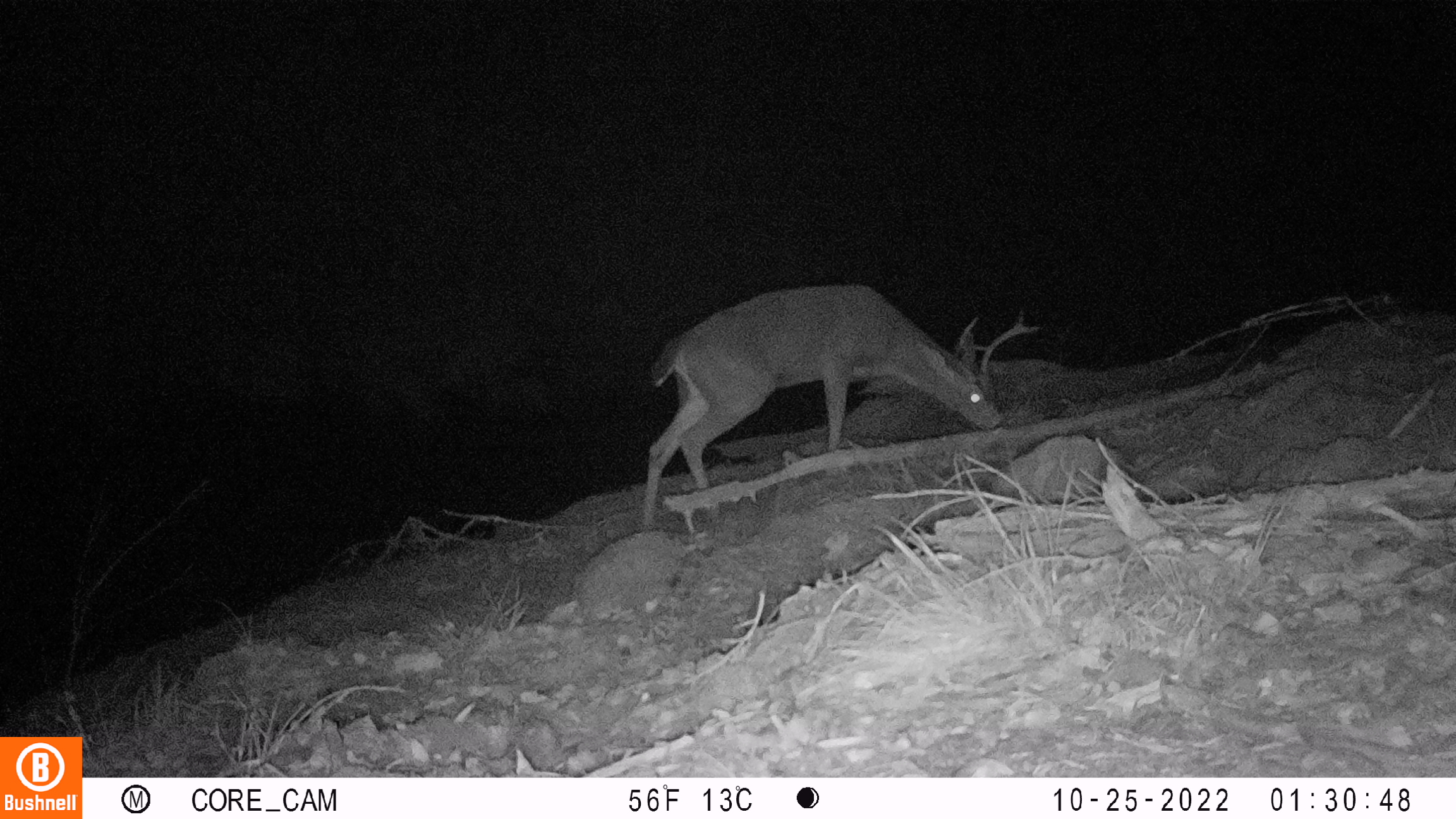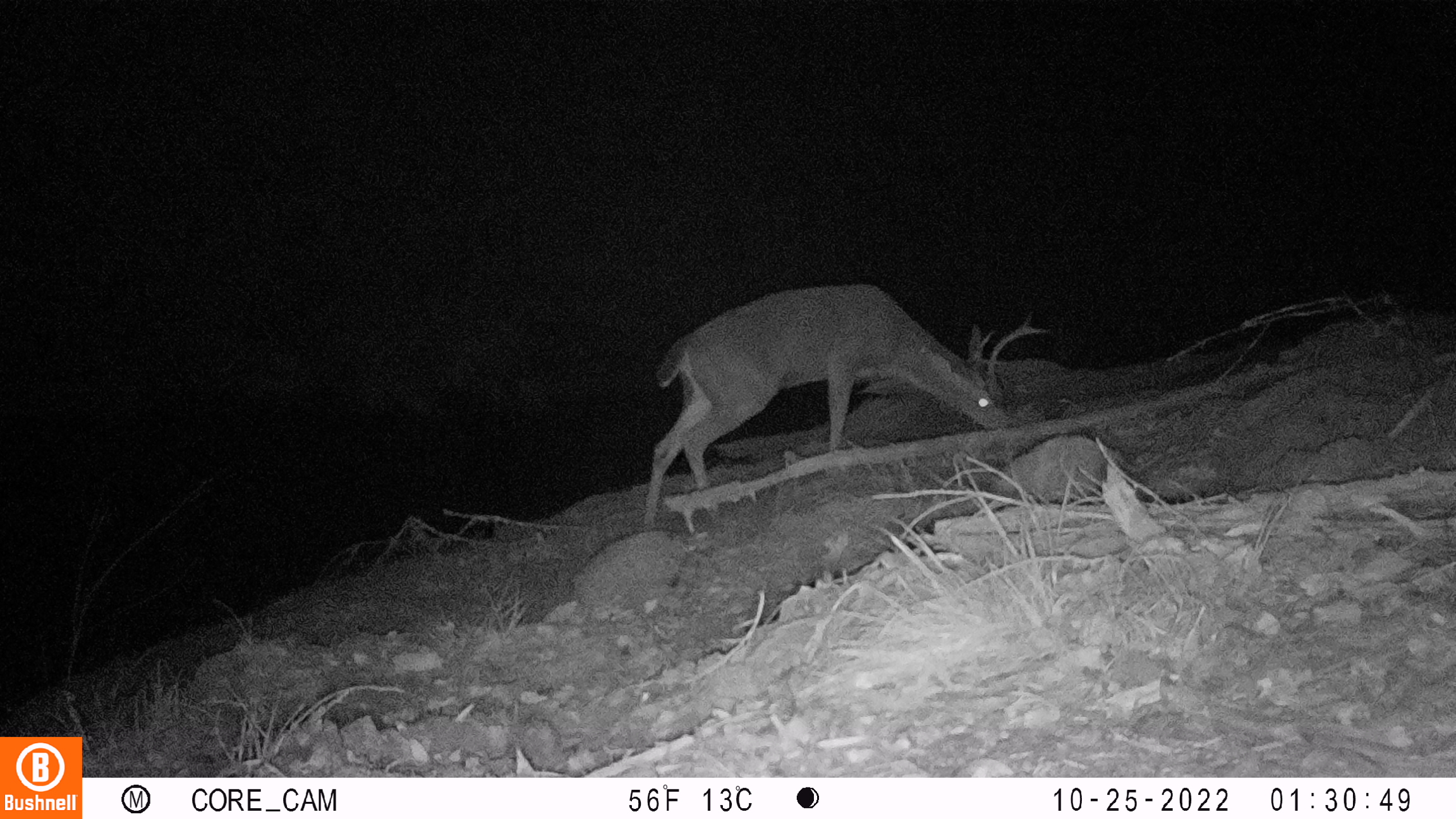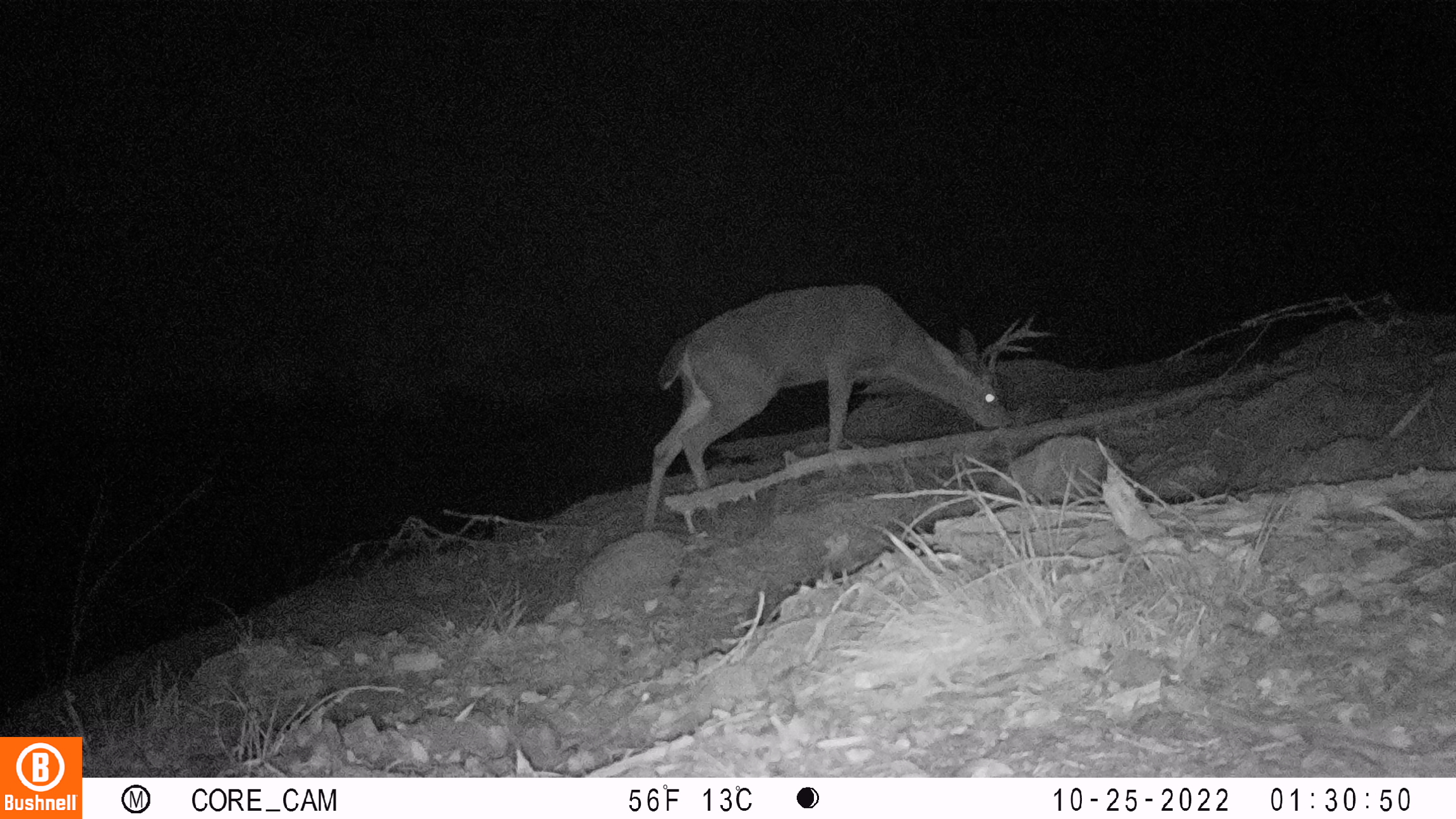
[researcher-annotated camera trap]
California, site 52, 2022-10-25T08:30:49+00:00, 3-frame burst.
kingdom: Animalia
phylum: Chordata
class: Mammalia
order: Artiodactyla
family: Cervidae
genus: Odocoileus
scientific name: Odocoileus hemionus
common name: mule deer